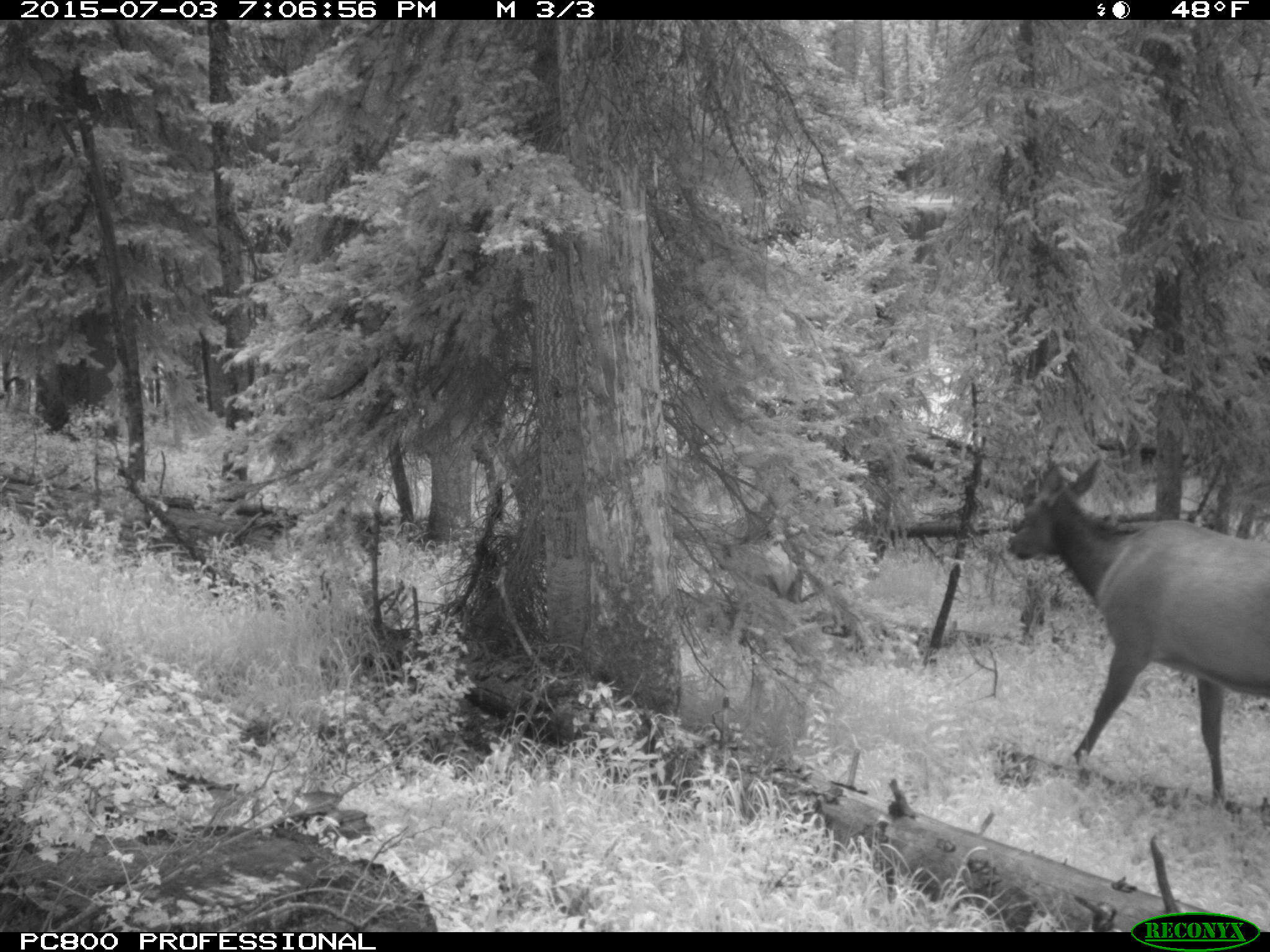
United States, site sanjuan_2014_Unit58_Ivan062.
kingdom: Animalia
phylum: Chordata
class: Mammalia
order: Artiodactyla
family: Cervidae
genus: Cervus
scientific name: Cervus elaphus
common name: red deer